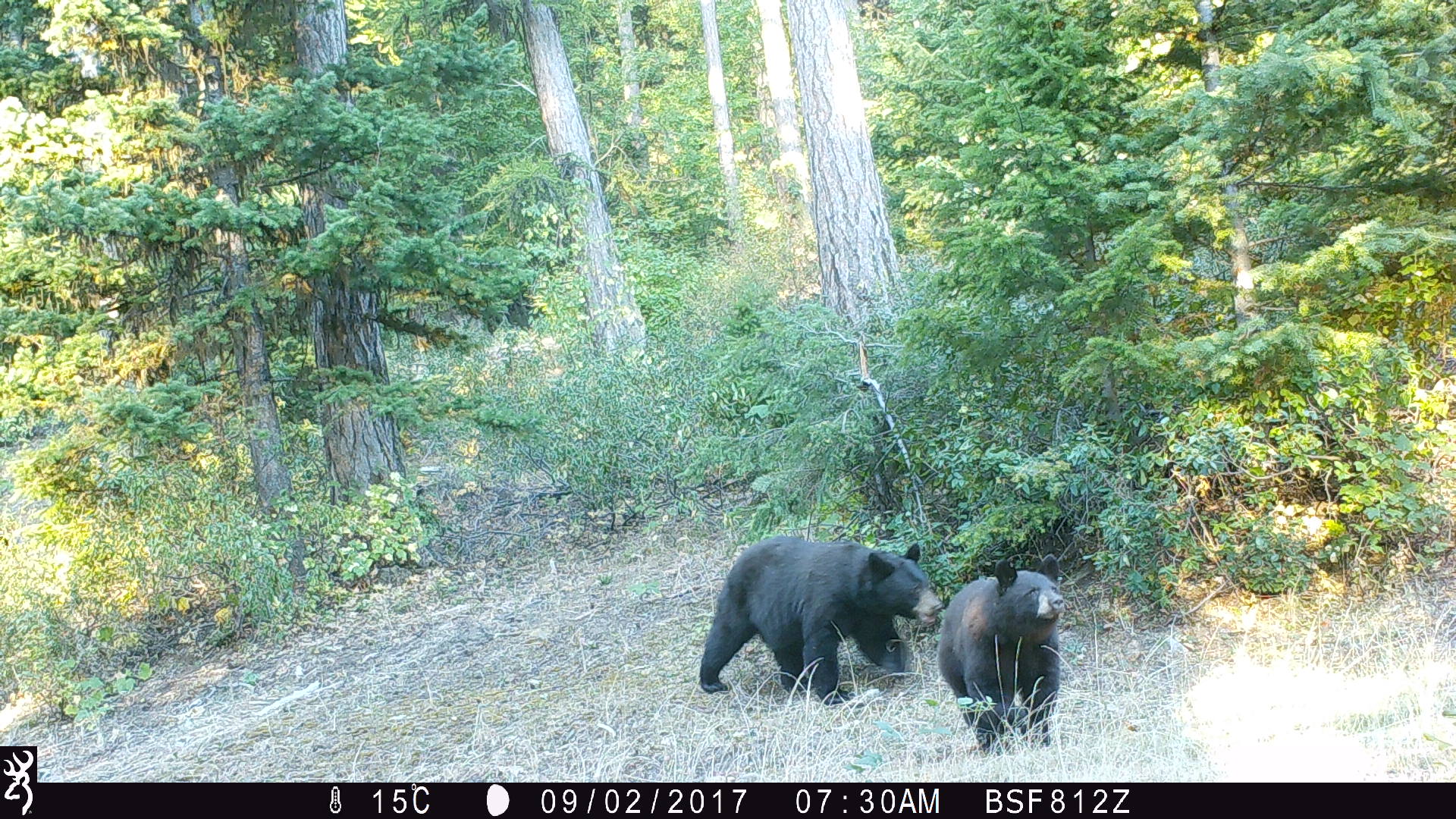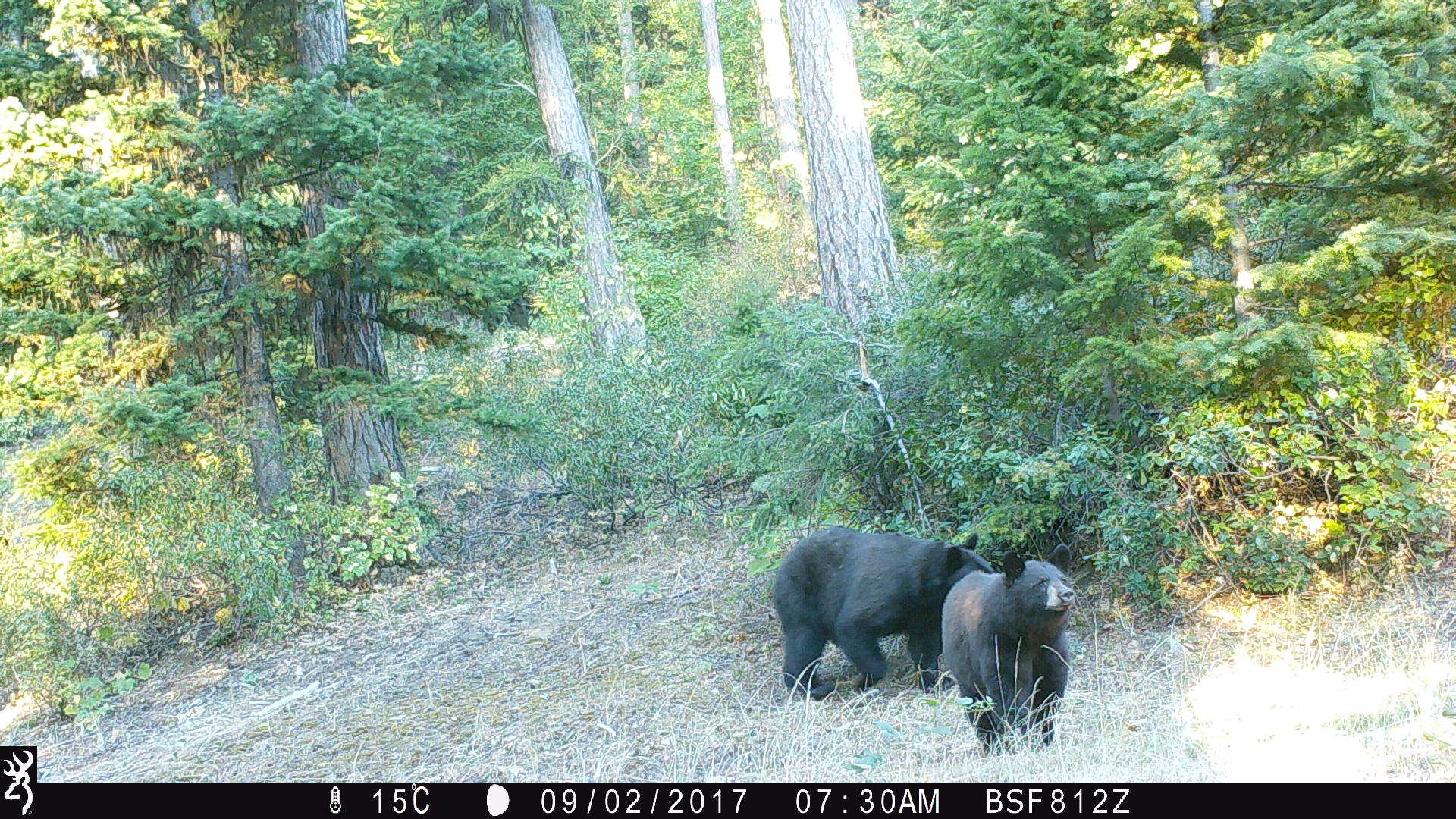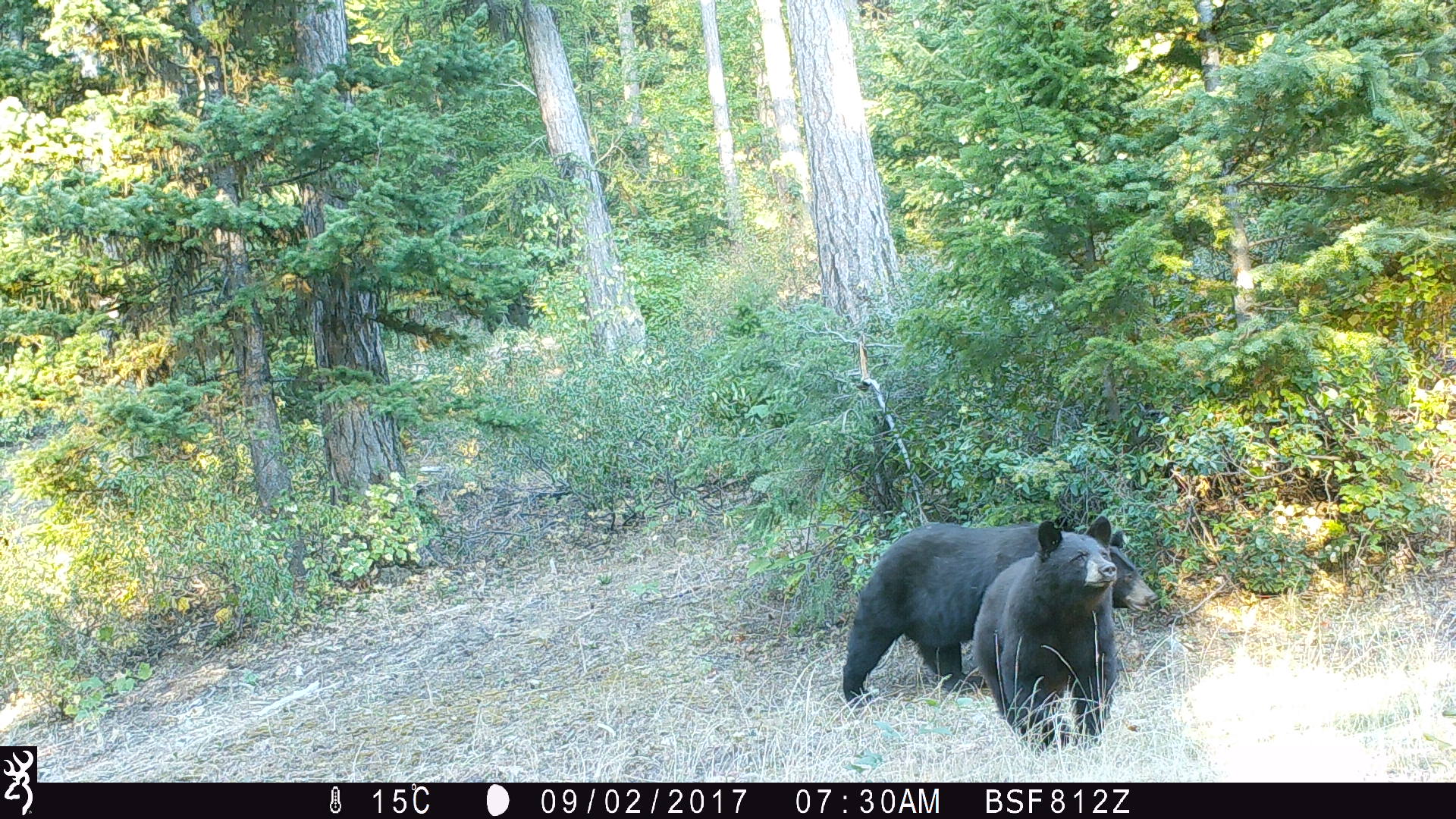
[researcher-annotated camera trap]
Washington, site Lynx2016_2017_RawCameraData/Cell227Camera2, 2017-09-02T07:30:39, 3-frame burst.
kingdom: Animalia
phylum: Chordata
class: Mammalia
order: Carnivora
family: Ursidae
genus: Ursus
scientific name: Ursus americanus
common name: american black bear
Ursus americanus (american black bear). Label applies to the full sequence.